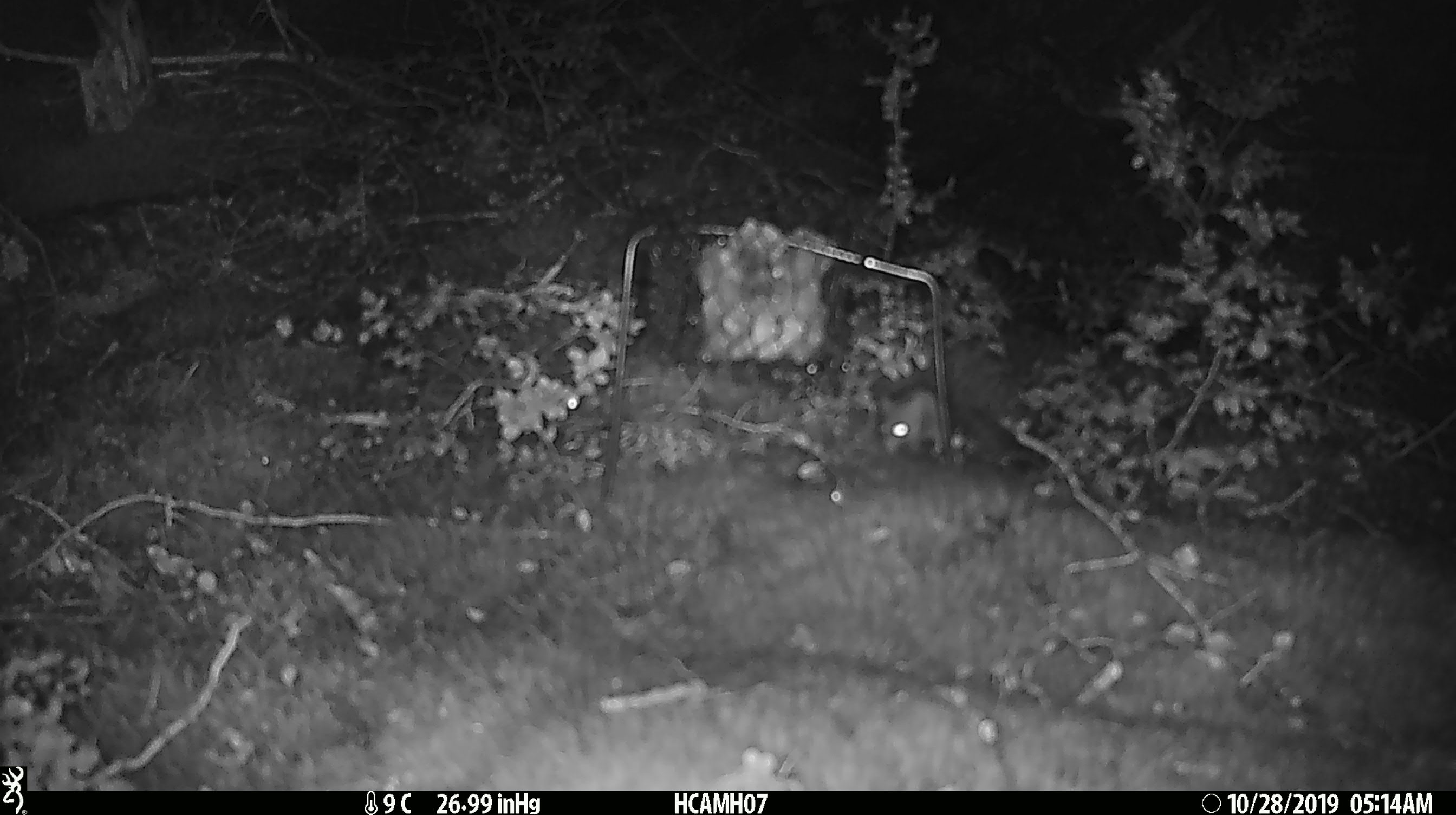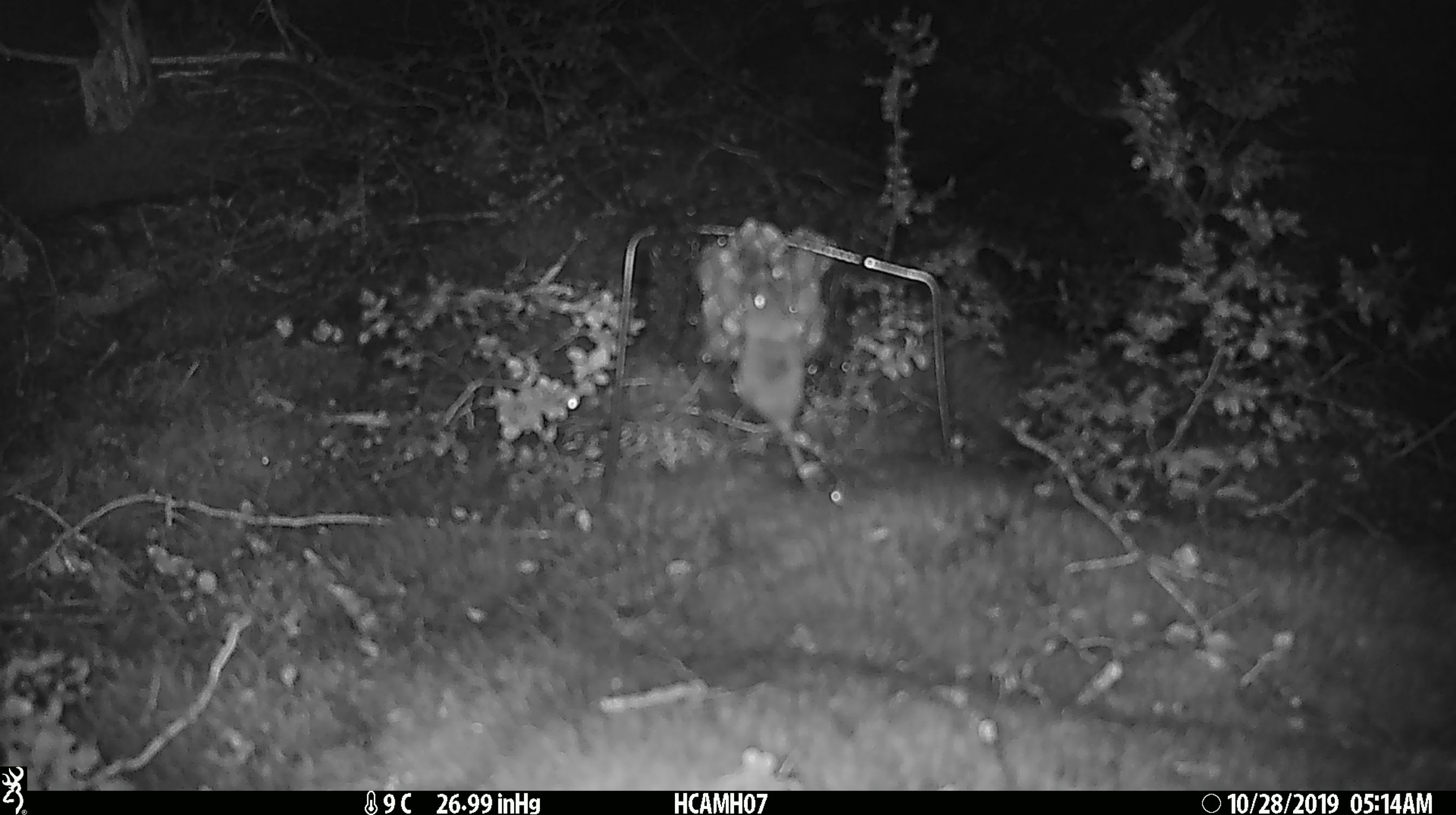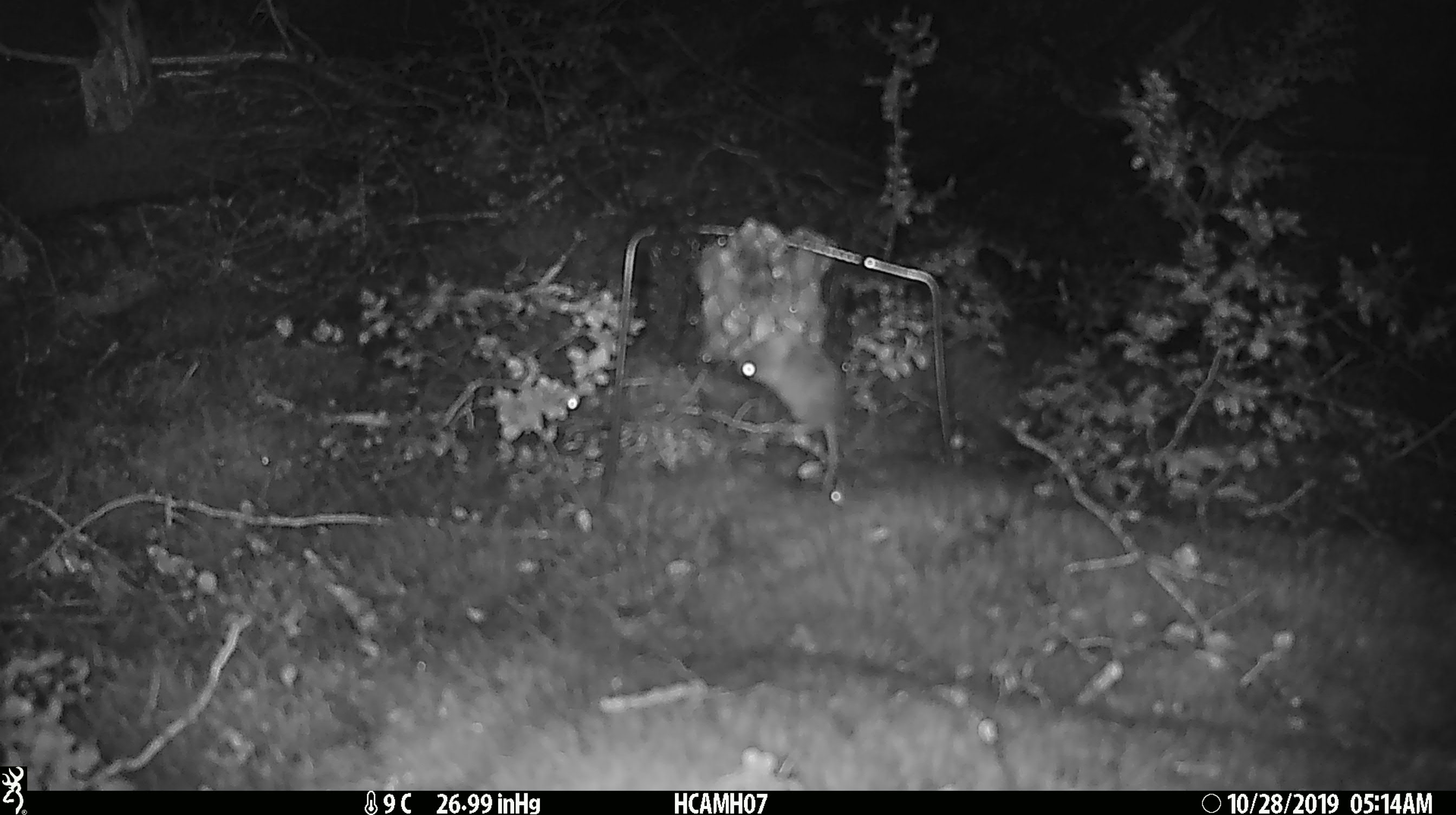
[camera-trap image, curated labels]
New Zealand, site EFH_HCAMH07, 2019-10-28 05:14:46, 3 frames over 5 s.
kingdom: Animalia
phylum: Chordata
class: Mammalia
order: Rodentia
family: Muridae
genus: Mus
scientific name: Mus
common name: mouse